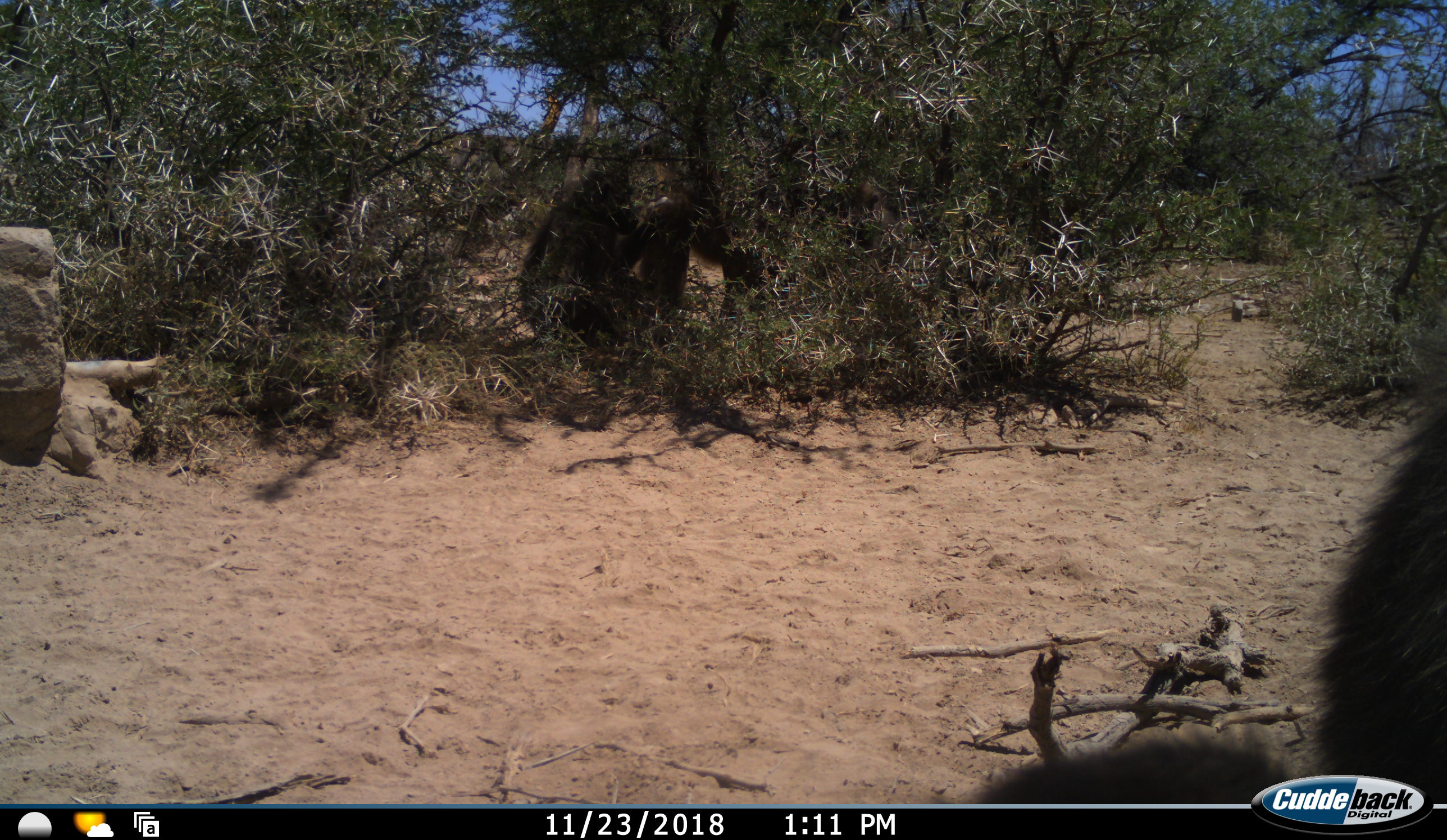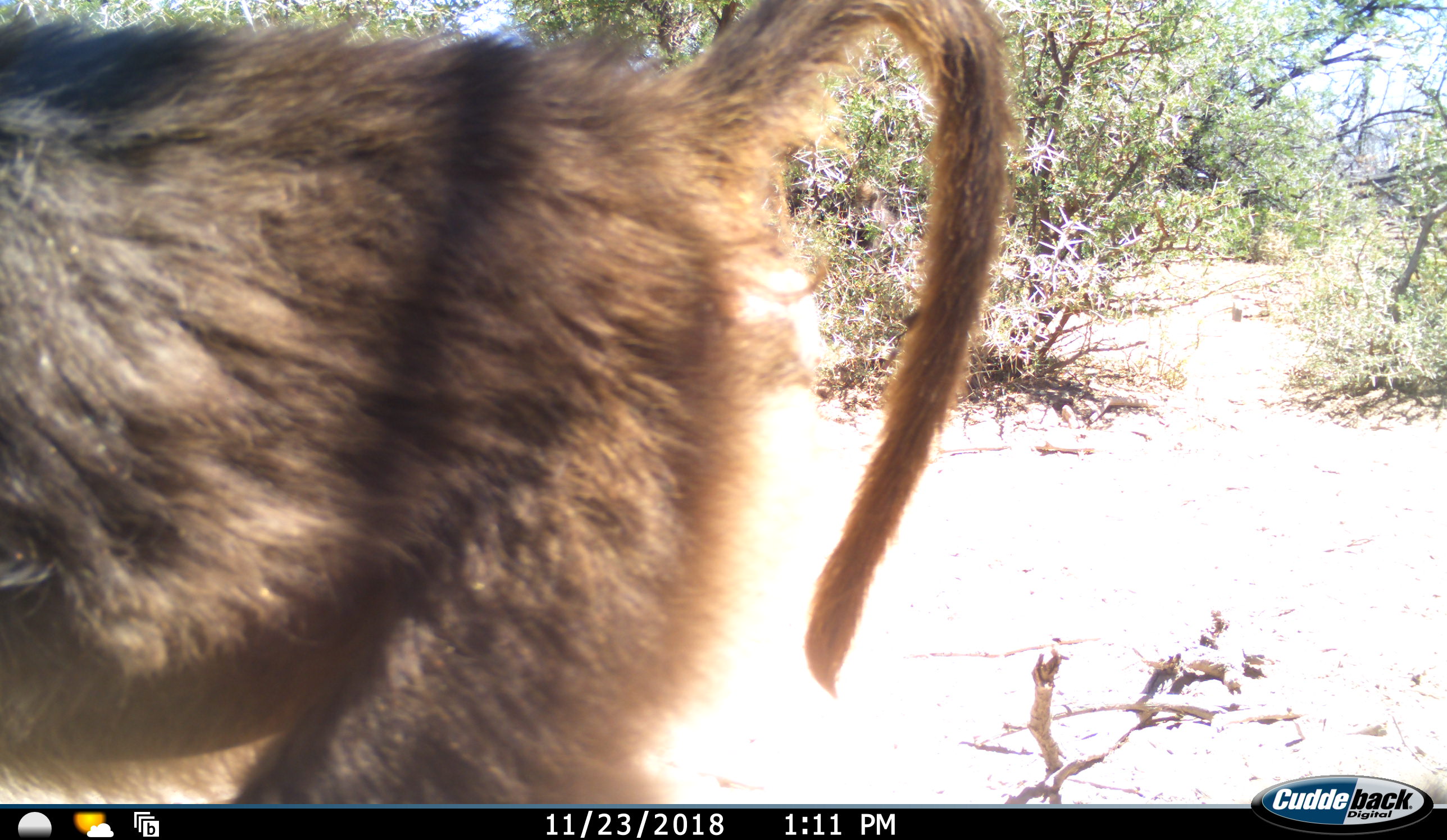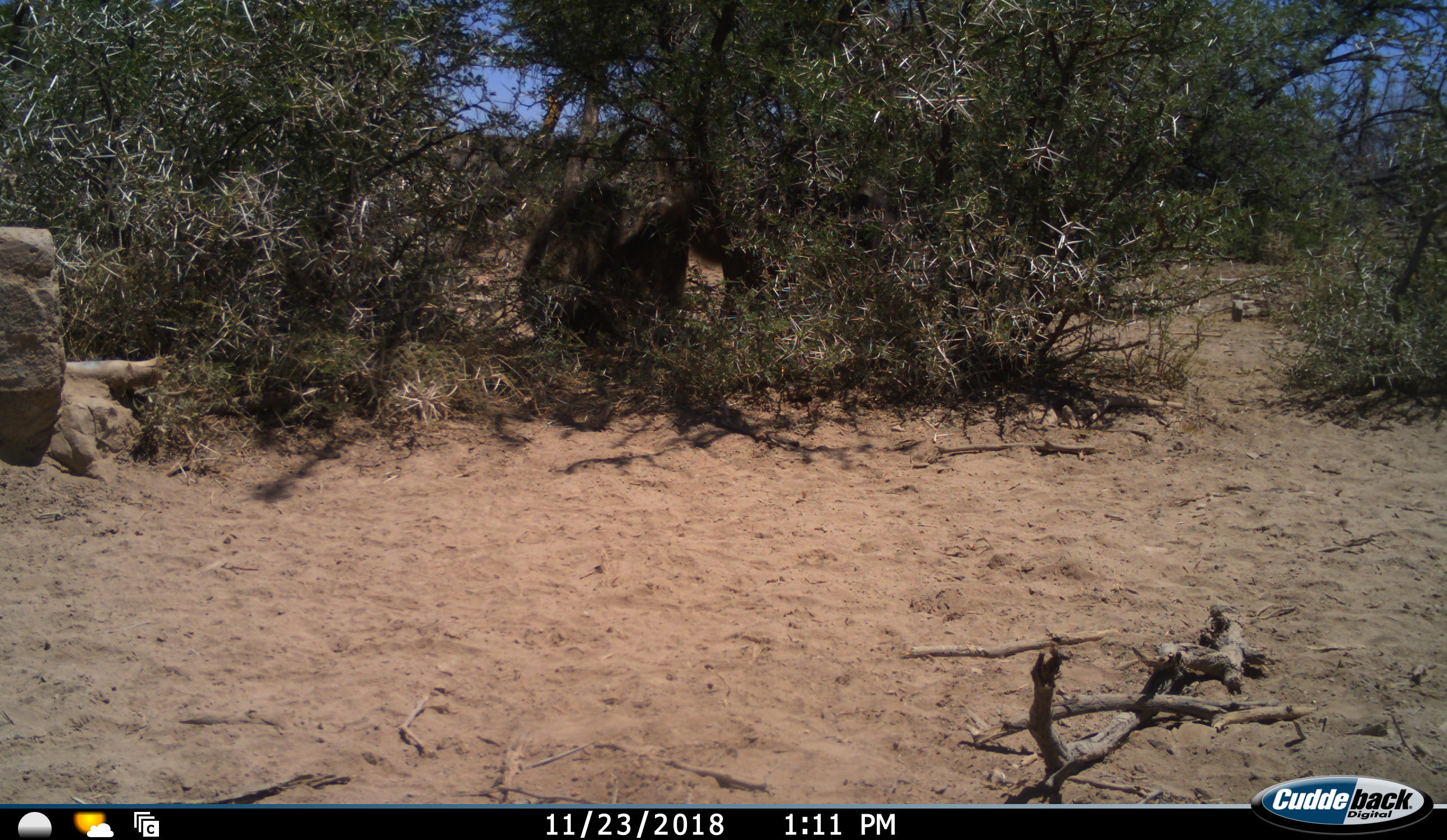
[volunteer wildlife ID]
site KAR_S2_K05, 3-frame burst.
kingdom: Animalia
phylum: Chordata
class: Mammalia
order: Primates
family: Cercopithecidae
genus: Papio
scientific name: Papio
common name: baboon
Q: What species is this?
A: Baboon (Papio).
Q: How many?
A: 3.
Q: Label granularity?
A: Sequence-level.